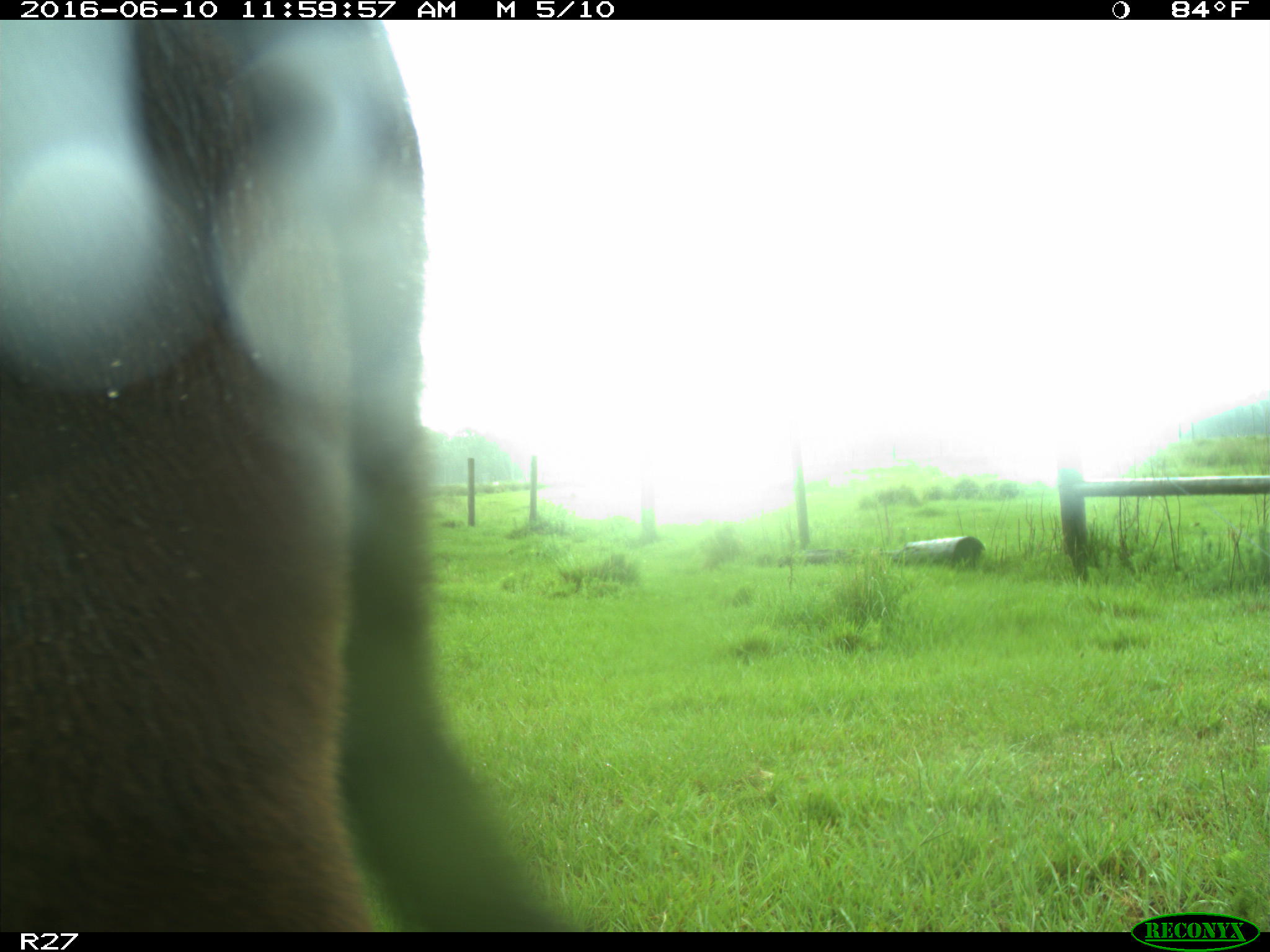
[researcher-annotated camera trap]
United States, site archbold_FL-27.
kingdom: Animalia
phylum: Chordata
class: Mammalia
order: Artiodactyla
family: Bovidae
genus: Bos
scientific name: Bos taurus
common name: domestic cow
Bos taurus (domestic cow).